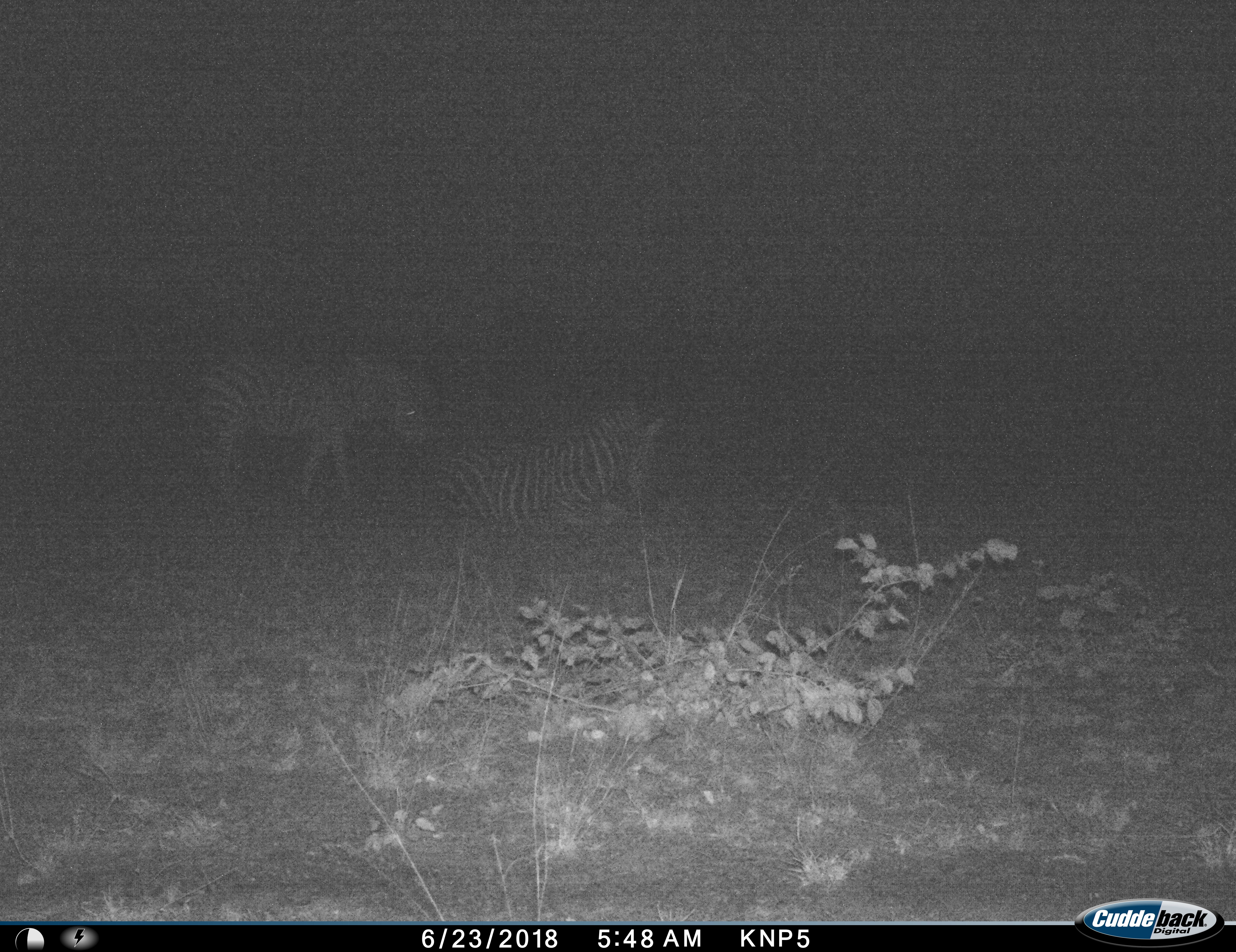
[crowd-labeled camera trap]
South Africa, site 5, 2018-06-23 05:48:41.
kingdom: Animalia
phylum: Chordata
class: Mammalia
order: Perissodactyla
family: Equidae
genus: Equus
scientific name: Equus quagga burchellii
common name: burchell's zebra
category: zebraburchells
Zebraburchells (burchell's zebra) (Equus quagga burchellii), count 2. Behavior (volunteer vote fractions): standing 80%, resting 100%, moving 20%, interacting 0%. Young present (vote fraction): 10%. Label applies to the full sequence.